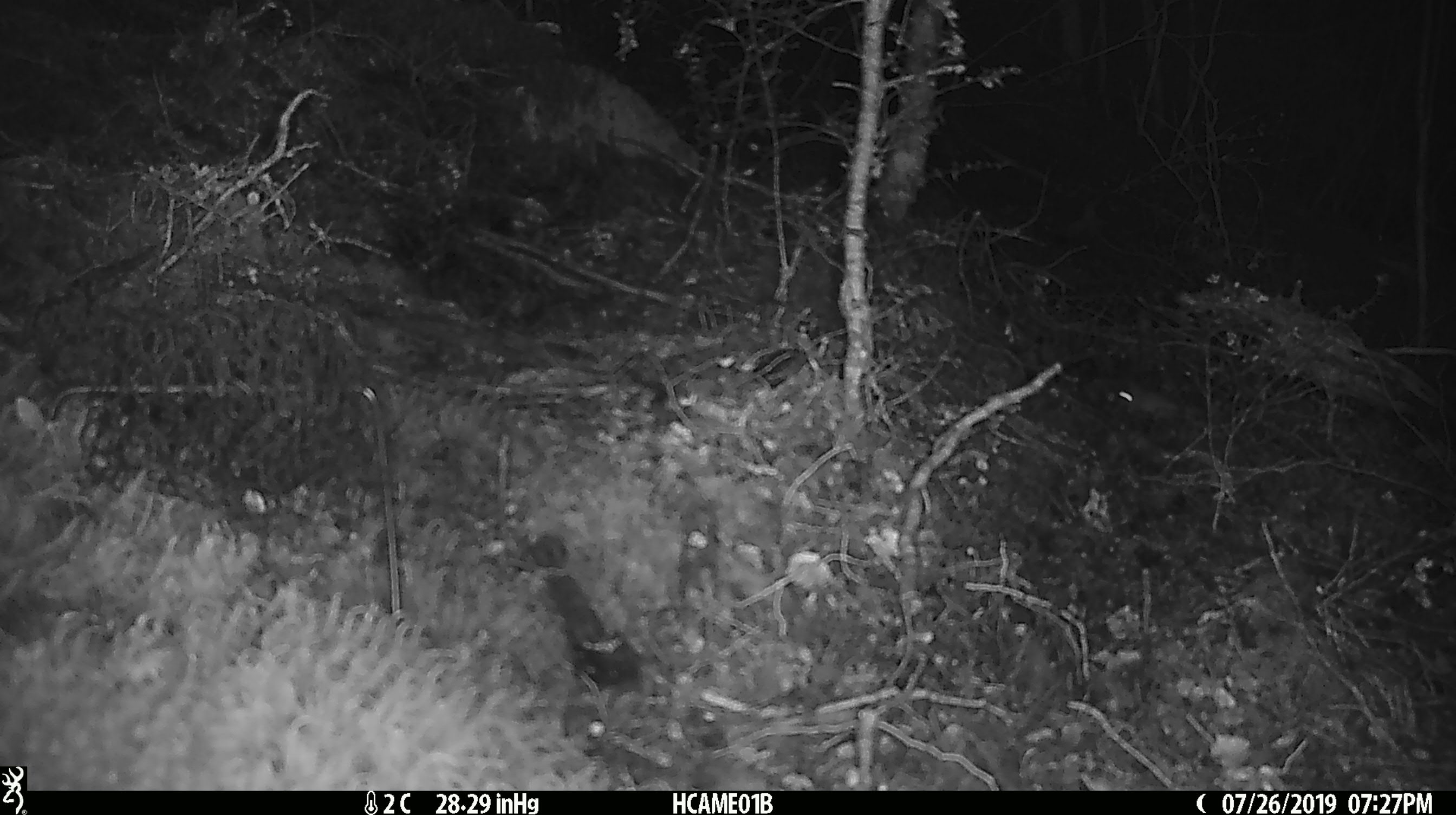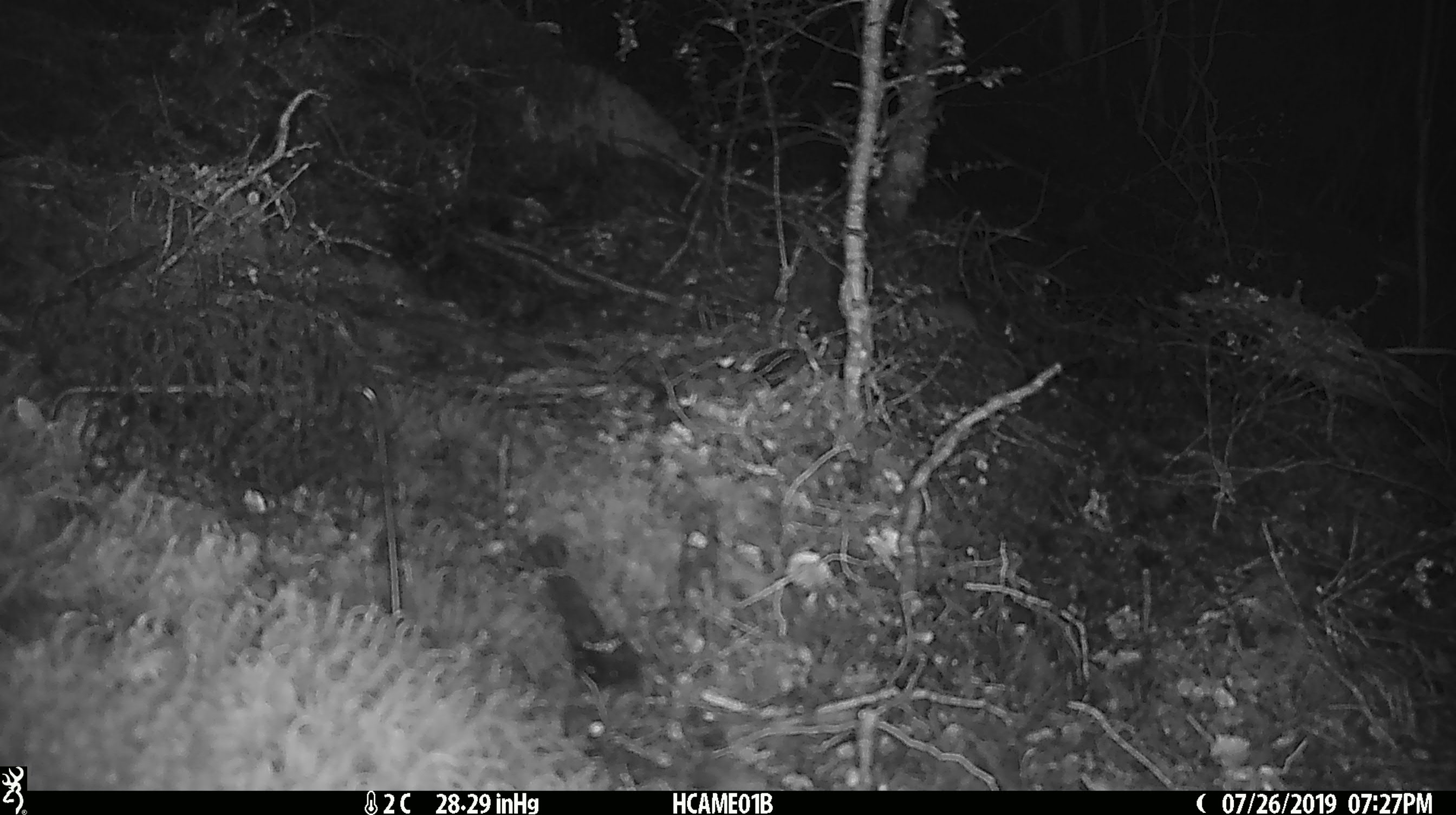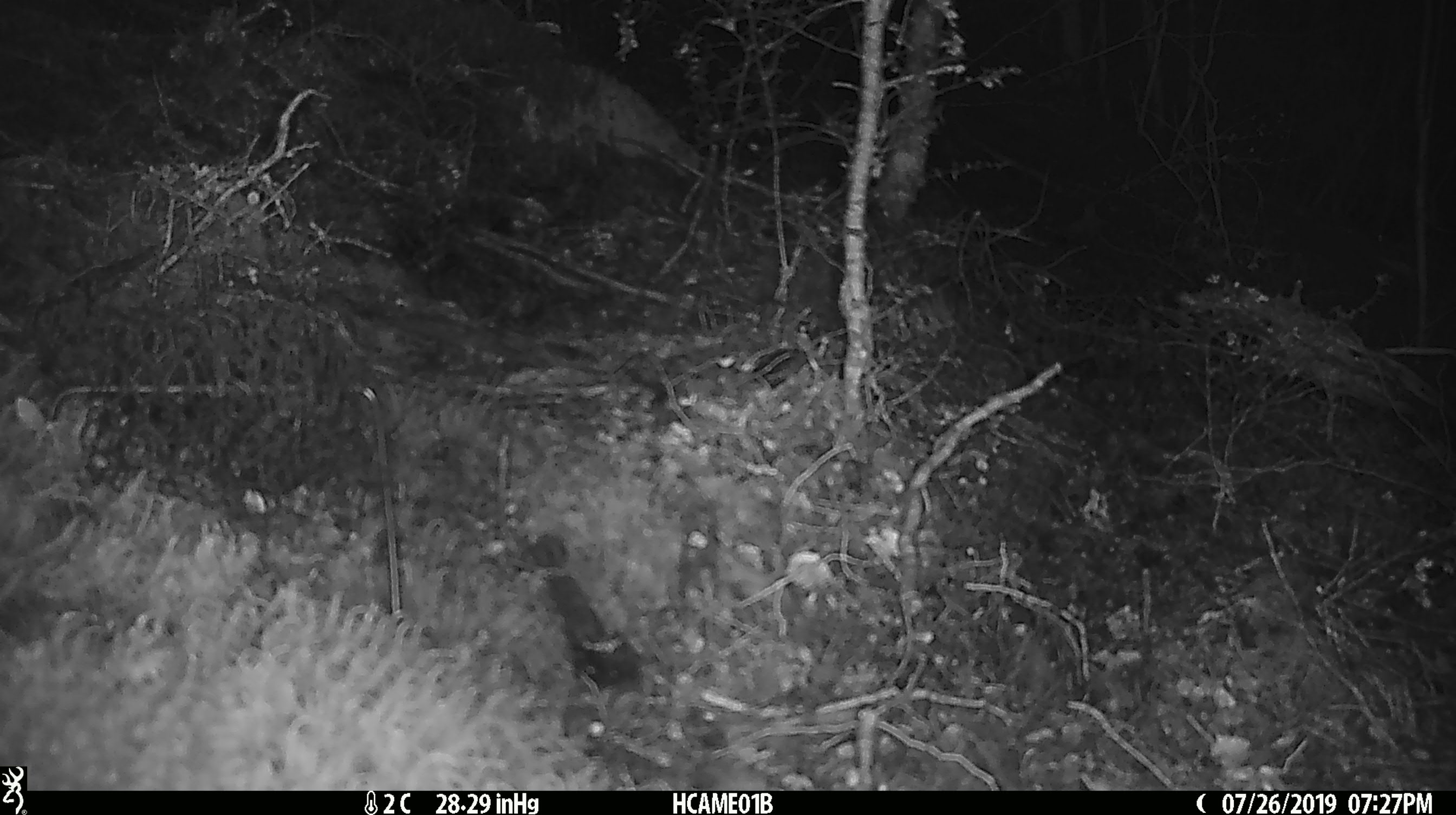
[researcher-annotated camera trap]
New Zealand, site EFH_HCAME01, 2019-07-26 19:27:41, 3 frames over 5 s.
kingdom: Animalia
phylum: Chordata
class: Mammalia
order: Rodentia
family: Muridae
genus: Mus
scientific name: Mus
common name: mouse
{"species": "mouse (Mus)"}